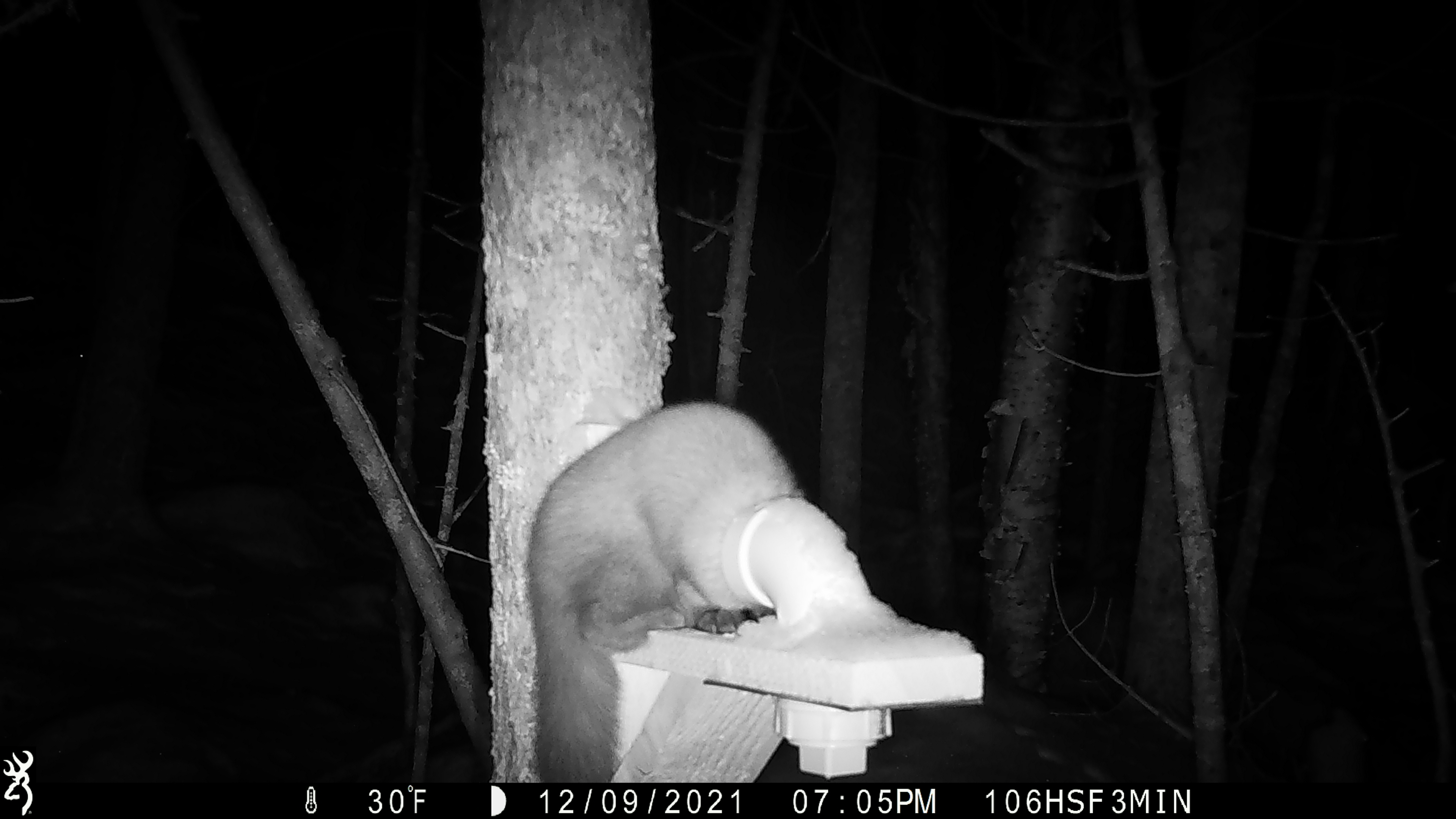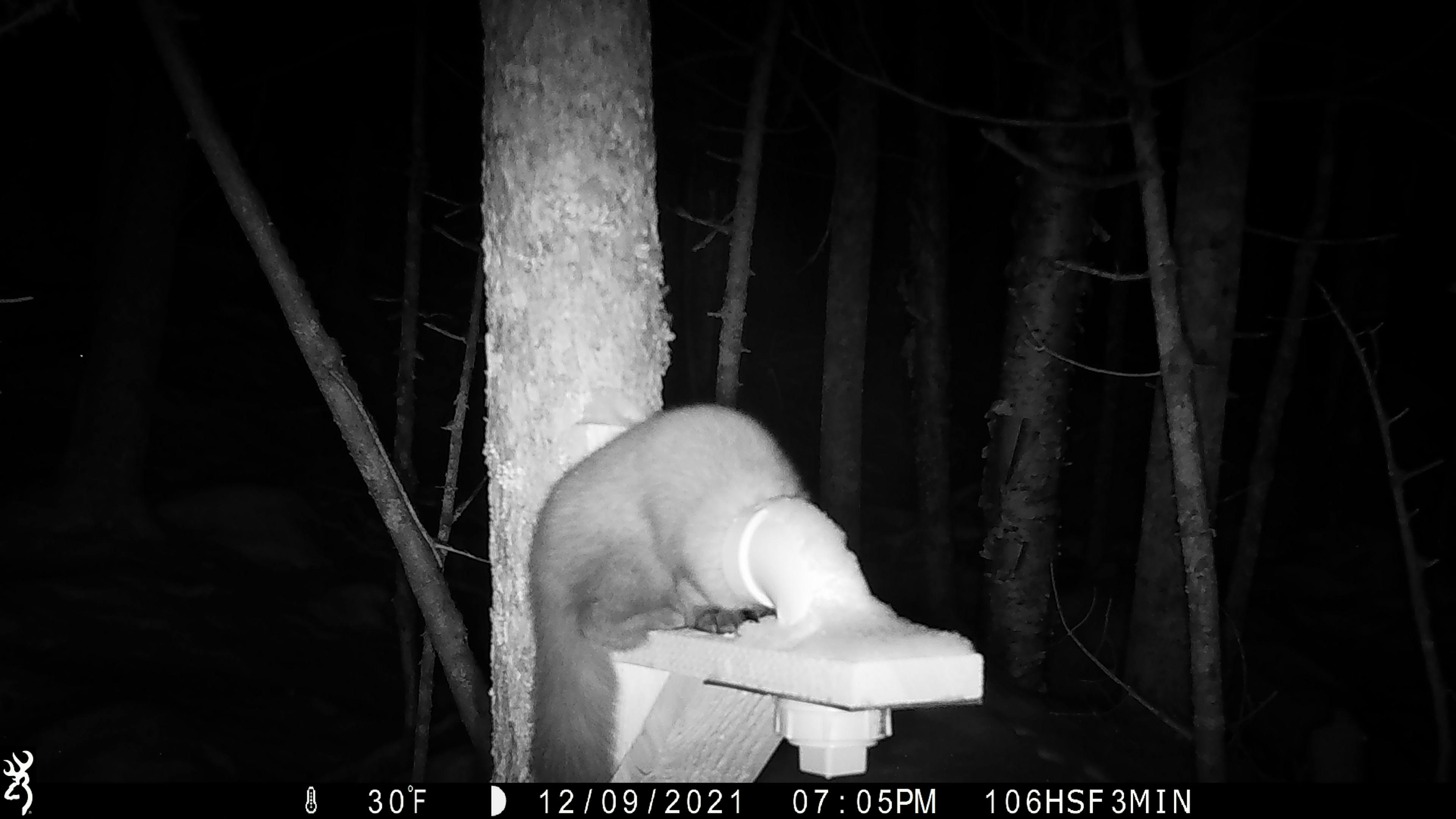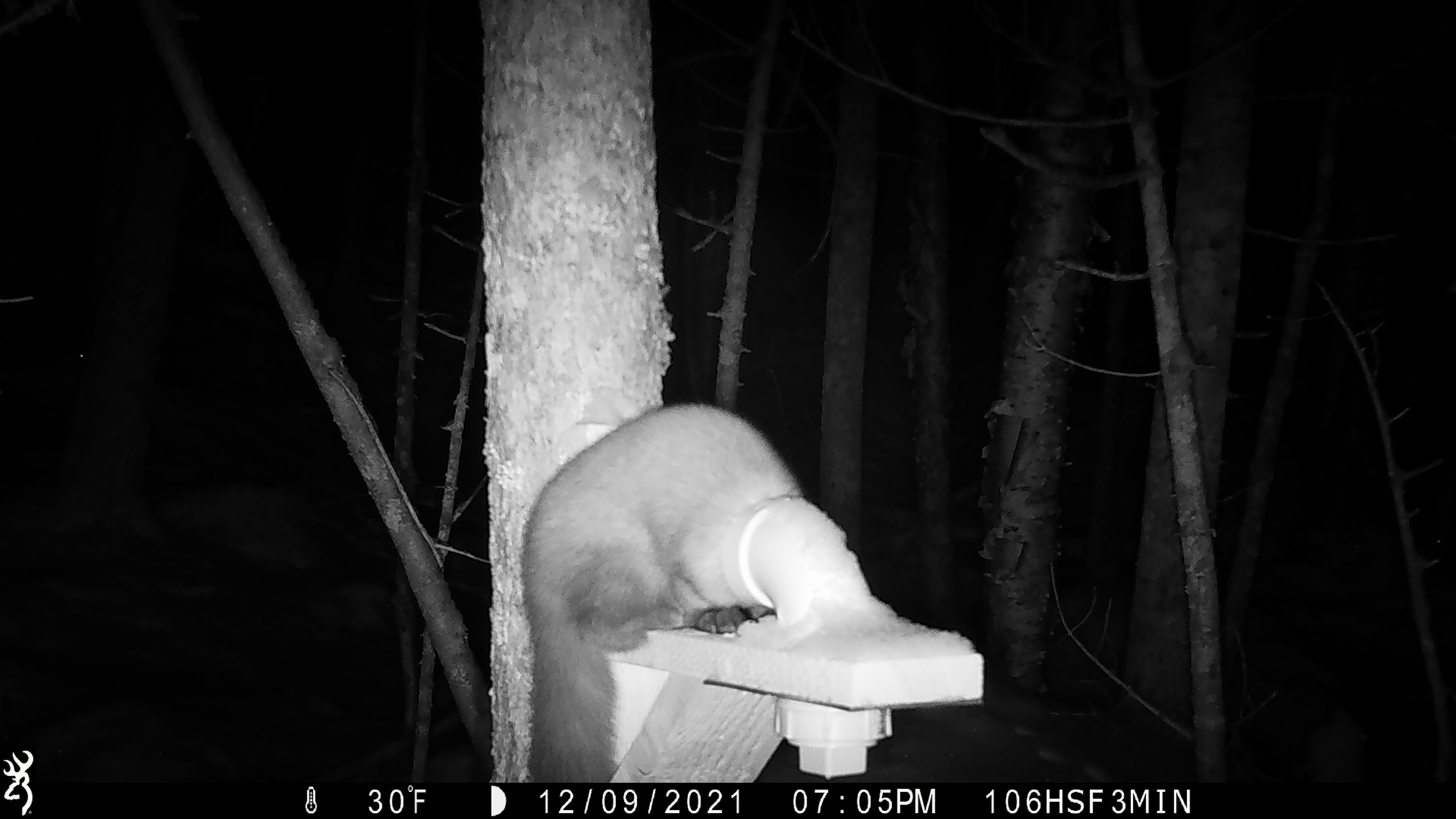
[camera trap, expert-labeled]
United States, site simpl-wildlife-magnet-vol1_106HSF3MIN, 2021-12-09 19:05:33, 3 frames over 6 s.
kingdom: Animalia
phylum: Chordata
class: Mammalia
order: Carnivora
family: Mustelidae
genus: Martes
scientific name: Martes americana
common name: american marten